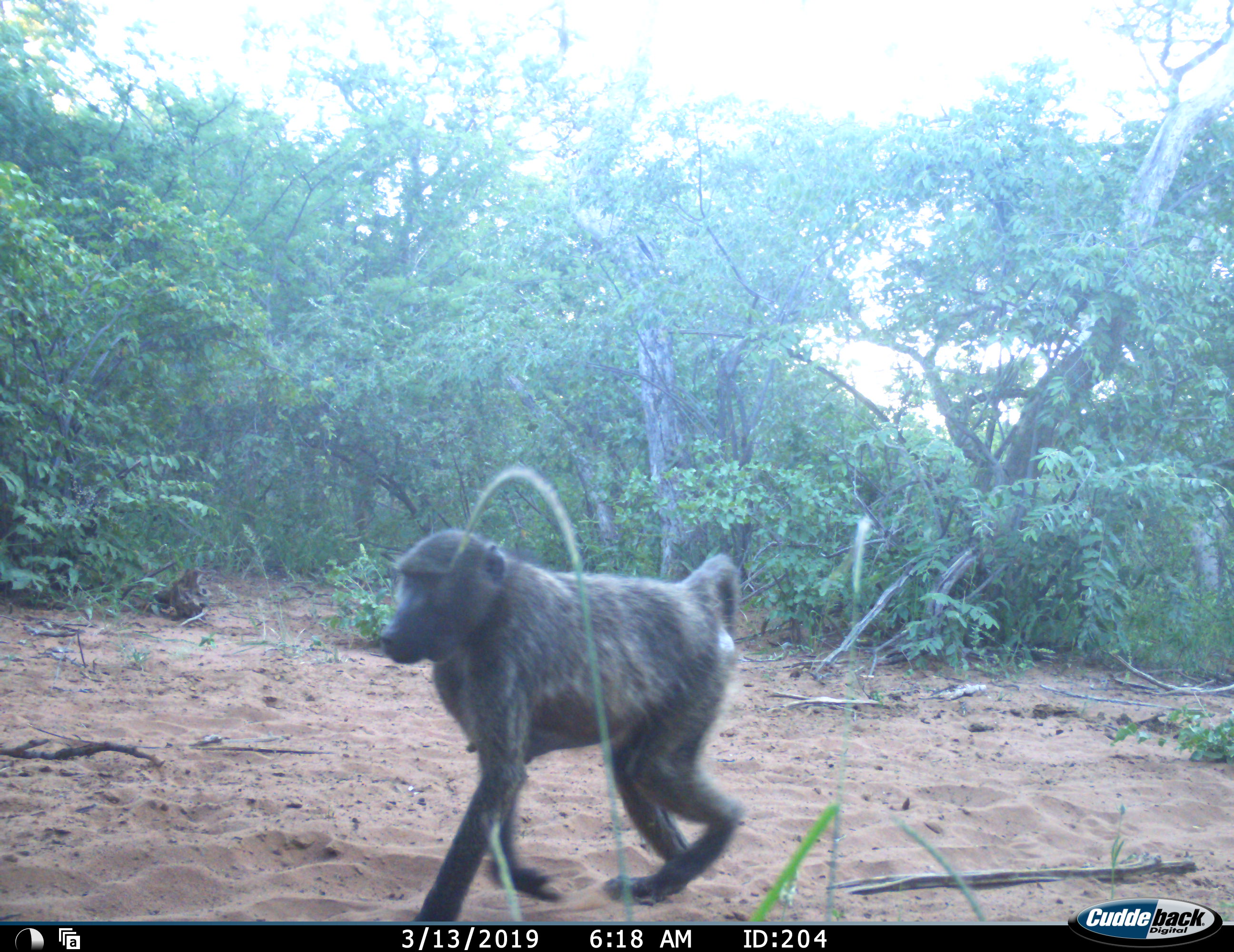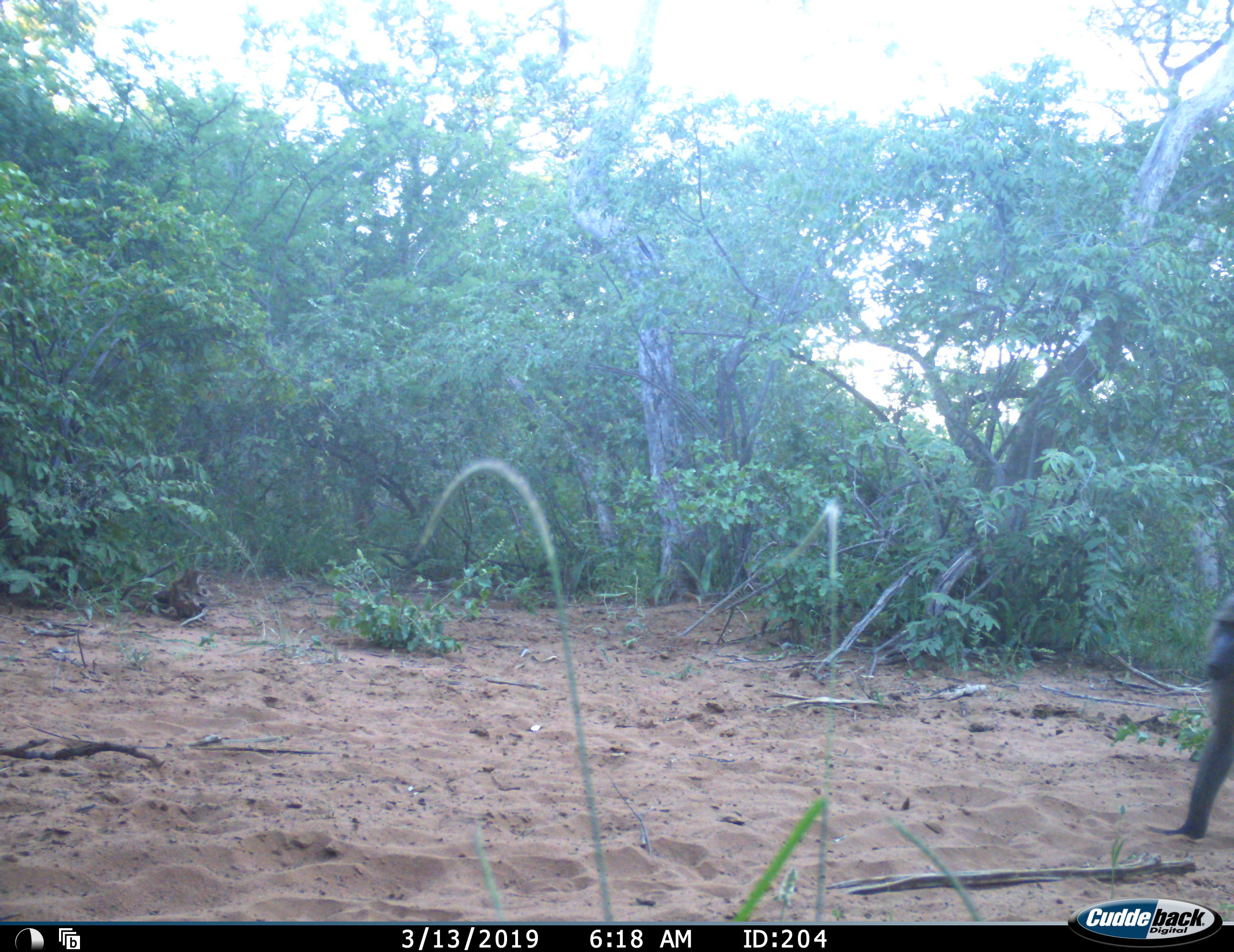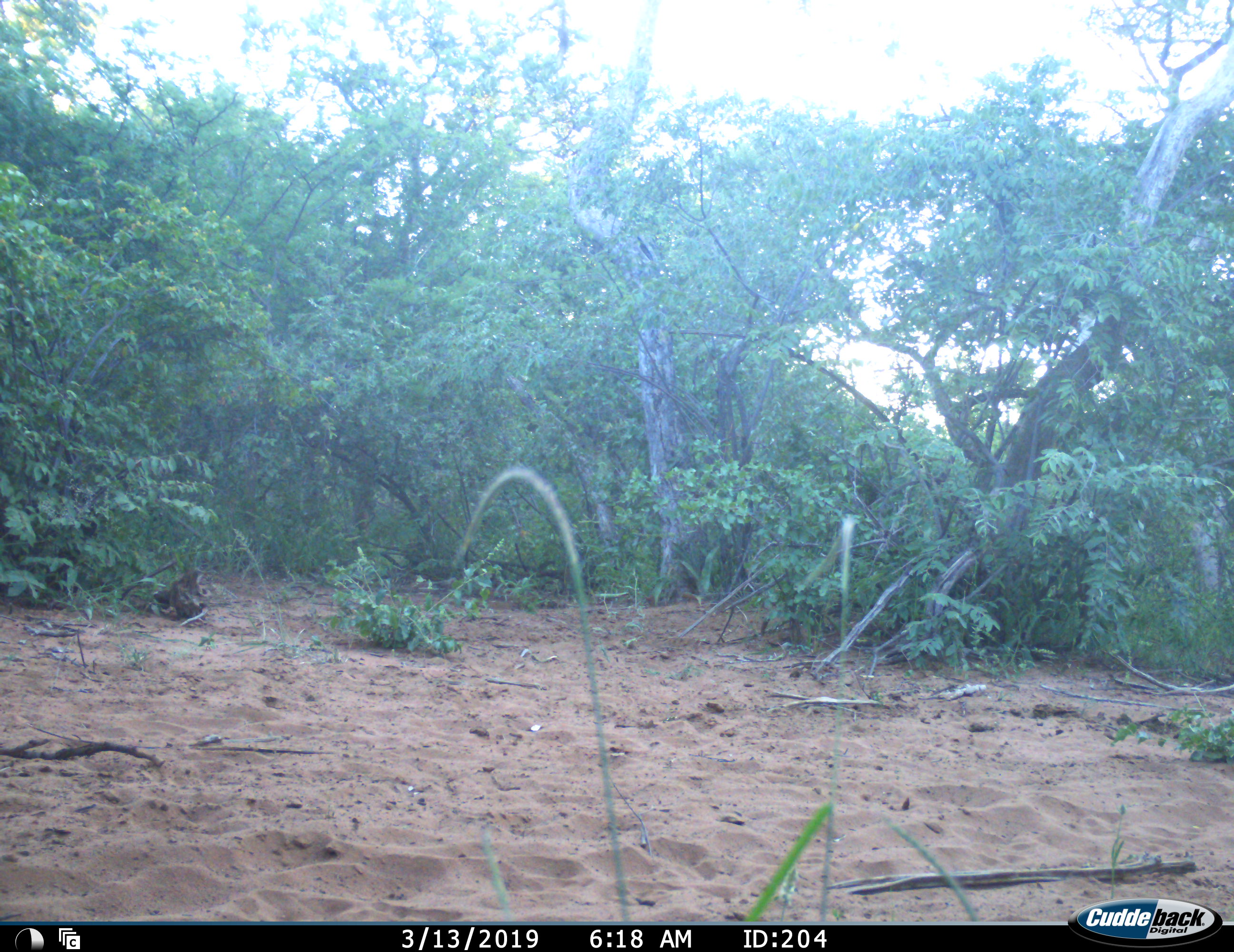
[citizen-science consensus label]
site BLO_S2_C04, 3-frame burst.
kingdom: Animalia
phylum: Chordata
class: Mammalia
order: Primates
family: Cercopithecidae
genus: Papio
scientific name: Papio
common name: baboon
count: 1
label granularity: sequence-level